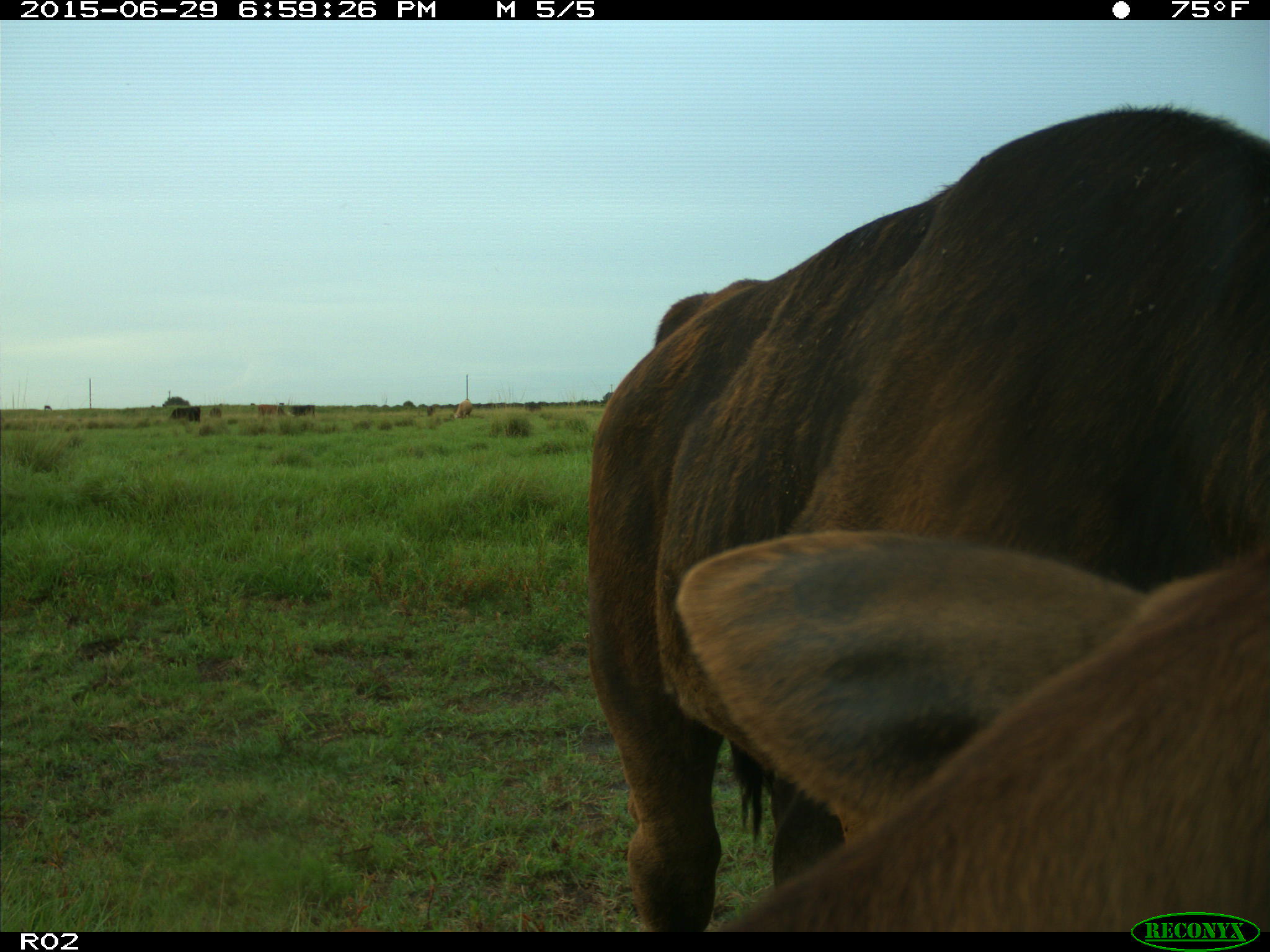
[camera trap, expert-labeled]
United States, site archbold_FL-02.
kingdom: Animalia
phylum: Chordata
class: Mammalia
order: Artiodactyla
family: Bovidae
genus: Bos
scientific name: Bos taurus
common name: domestic cow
Bos taurus (domestic cow).